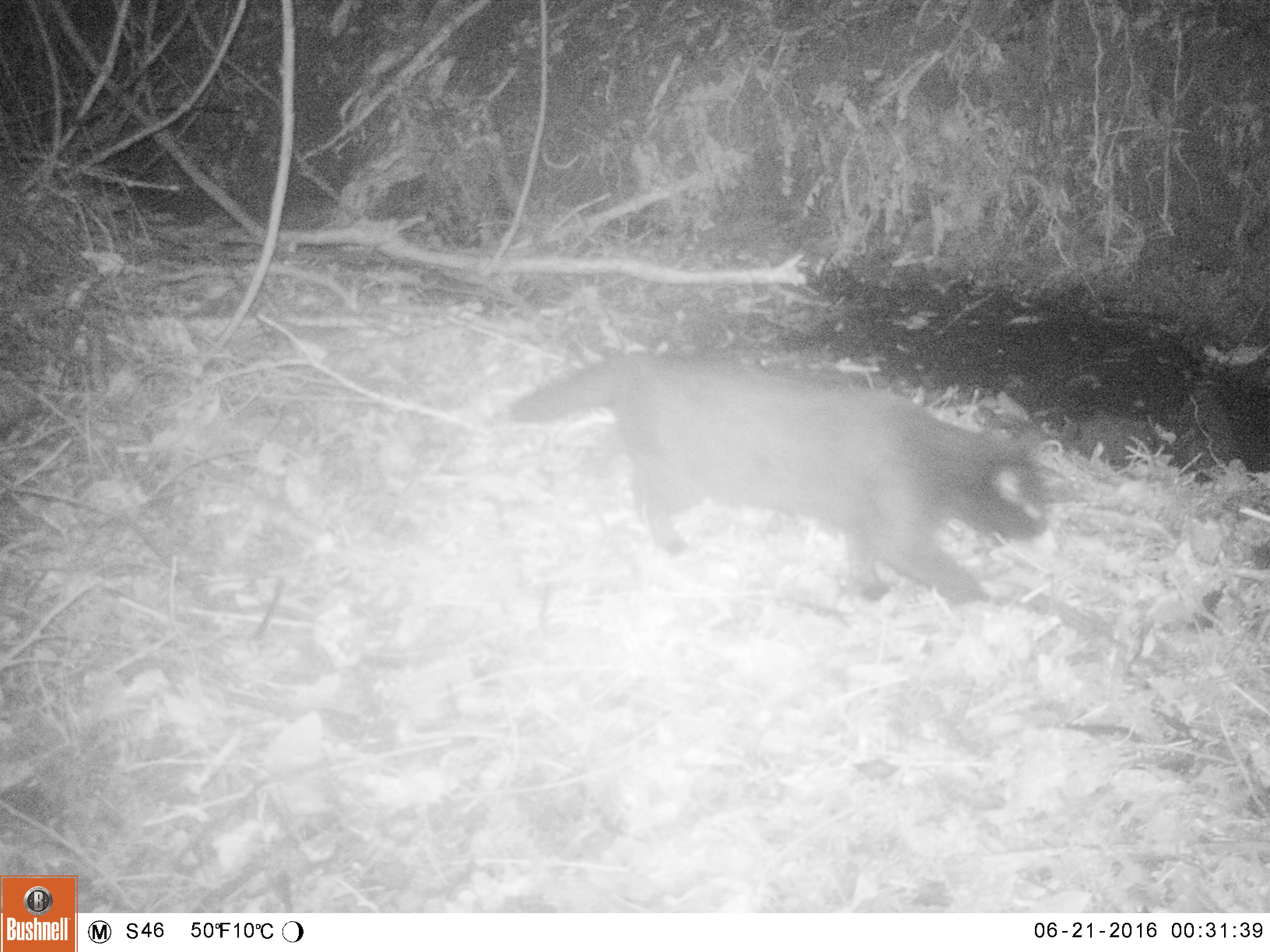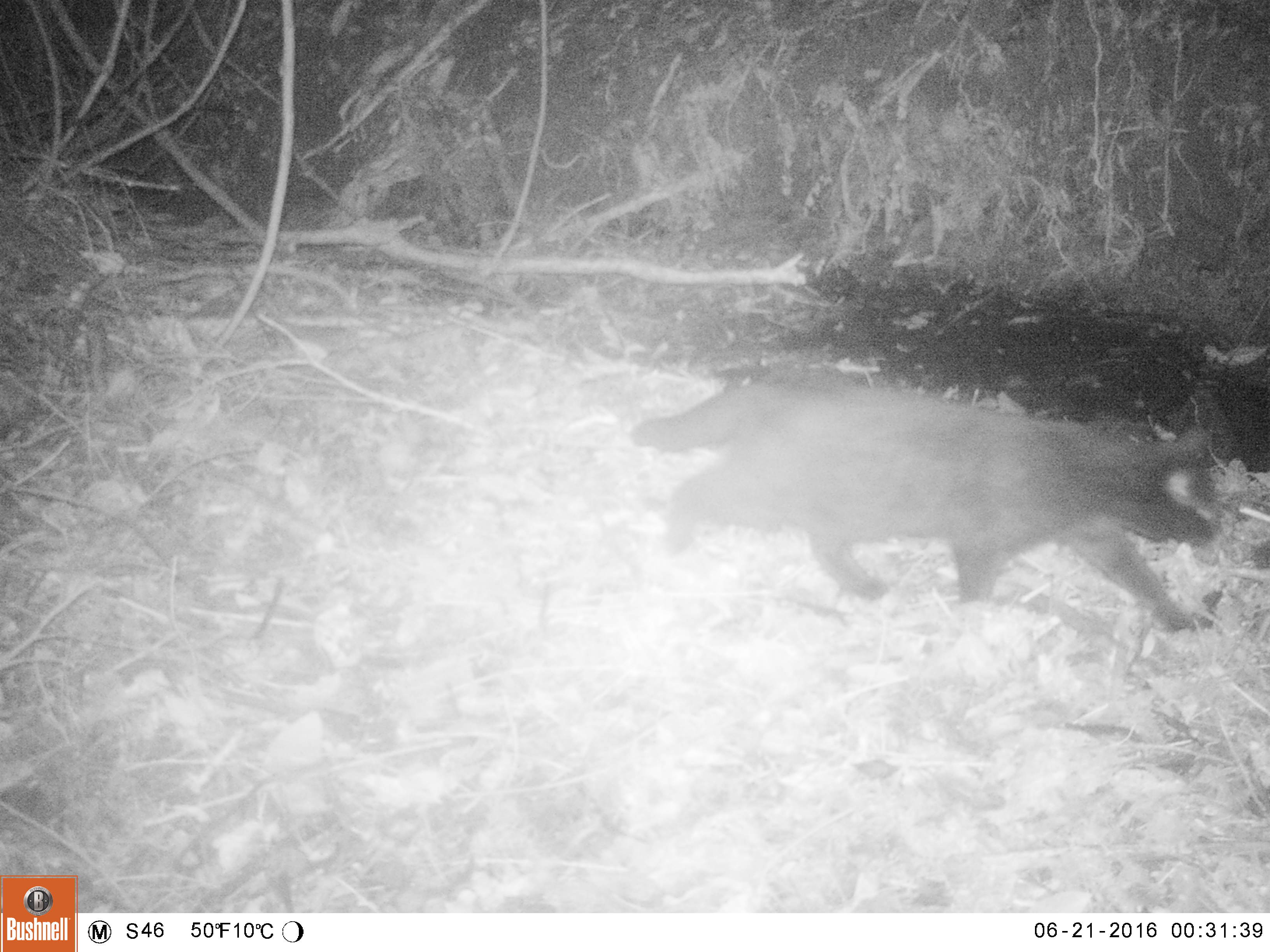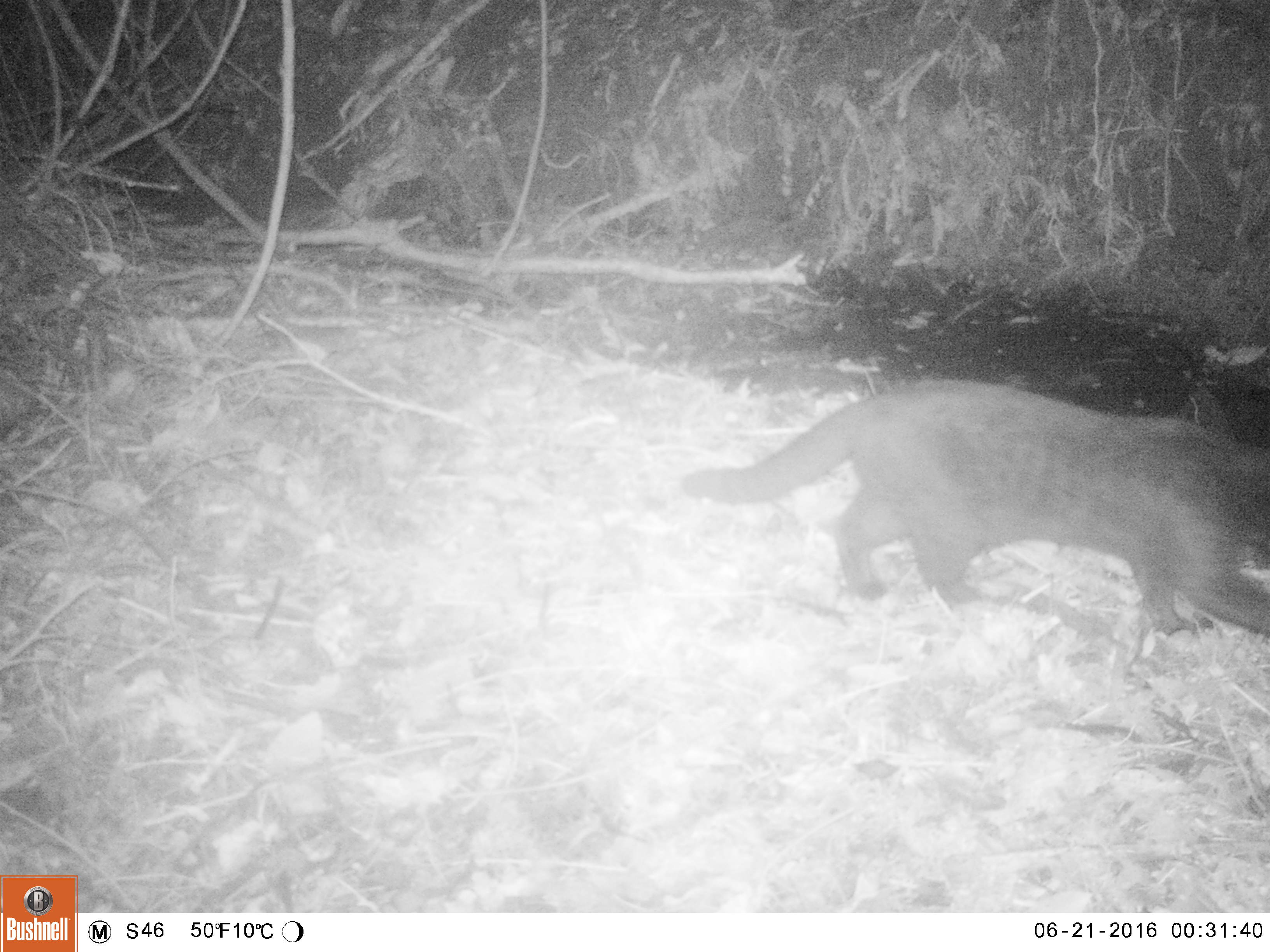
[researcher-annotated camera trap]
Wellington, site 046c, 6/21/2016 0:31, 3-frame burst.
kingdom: Animalia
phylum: Chordata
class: Mammalia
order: Carnivora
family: Felidae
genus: Felis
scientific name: Felis catus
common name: cat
Cat (Felis catus).